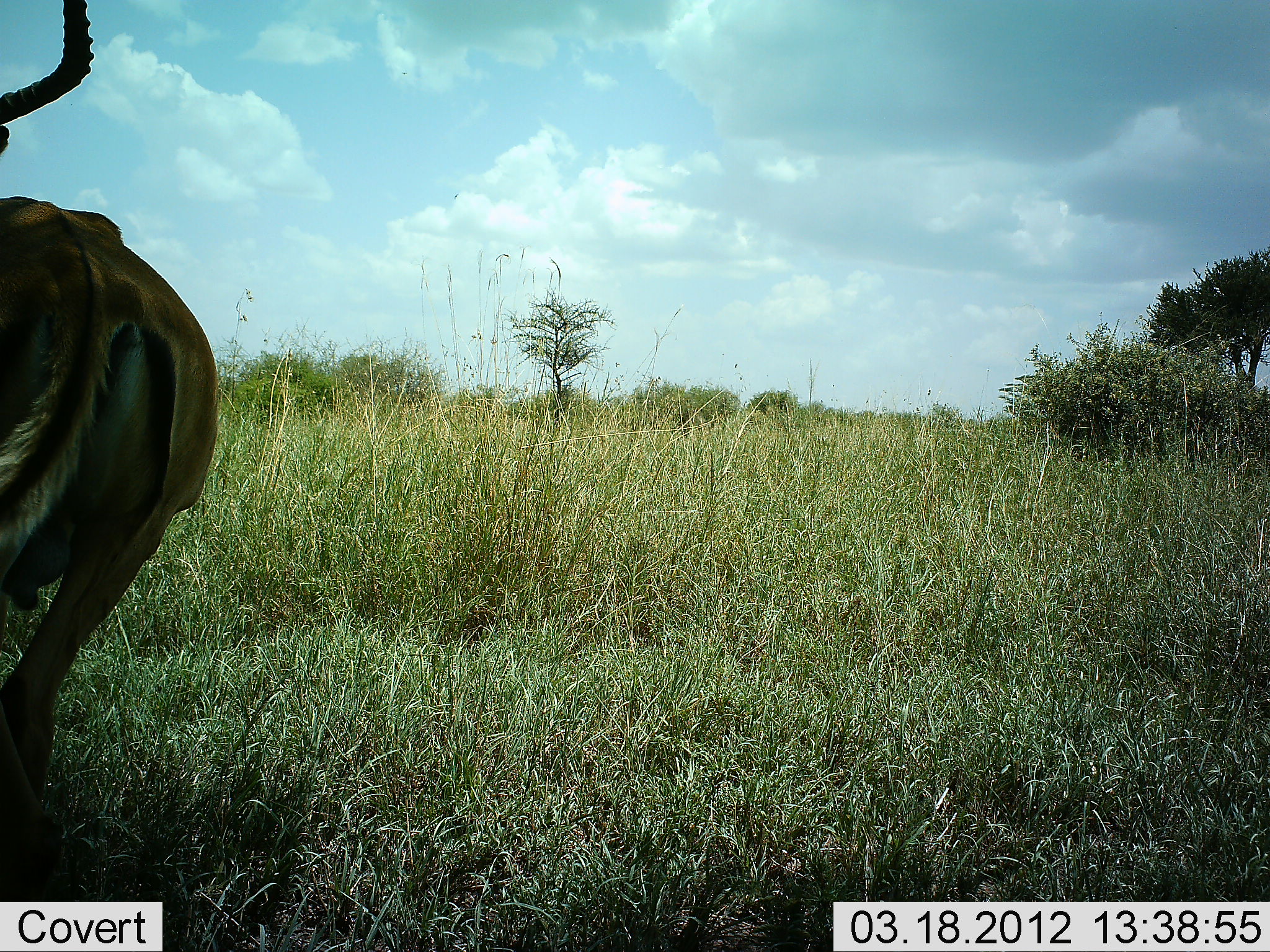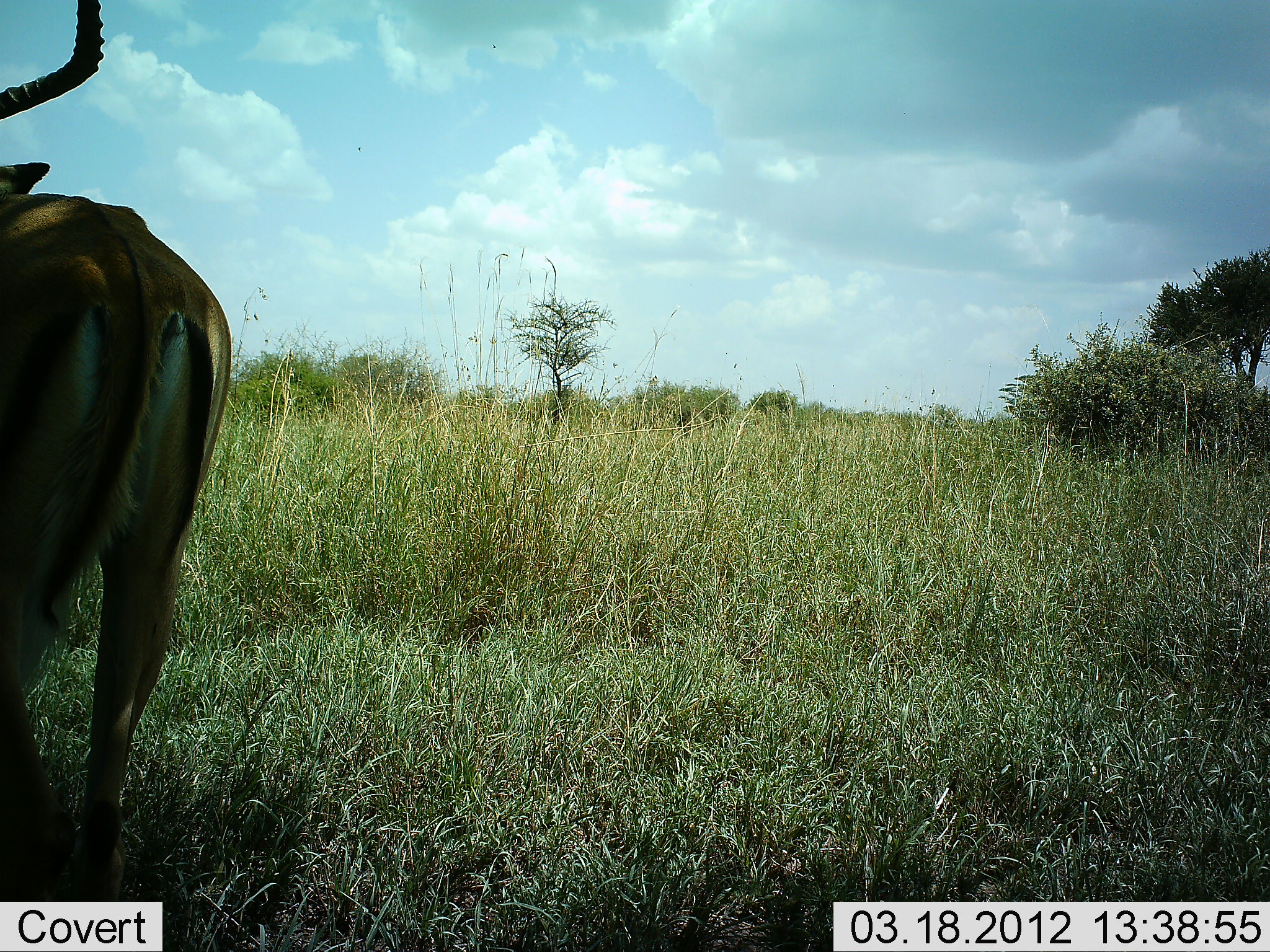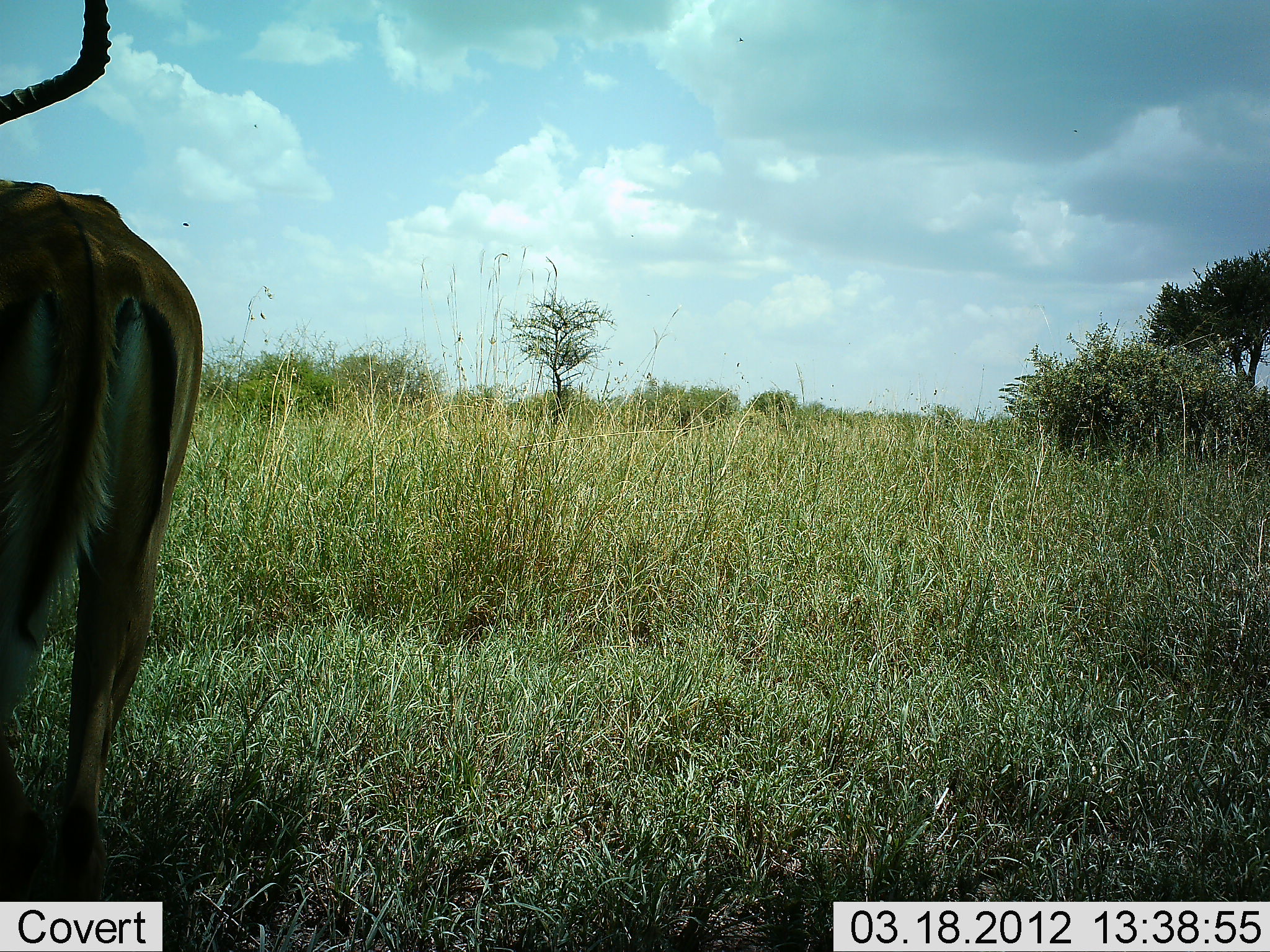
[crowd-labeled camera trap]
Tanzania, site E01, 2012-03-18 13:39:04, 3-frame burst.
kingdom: Animalia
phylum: Chordata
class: Mammalia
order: Artiodactyla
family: Bovidae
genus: Aepyceros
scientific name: Aepyceros melampus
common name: impala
Impala (Aepyceros melampus), count 1. Behavior (volunteer vote fractions): standing 75%, resting 12%, moving 19%, interacting 0%. Young present (vote fraction): 0%. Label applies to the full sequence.